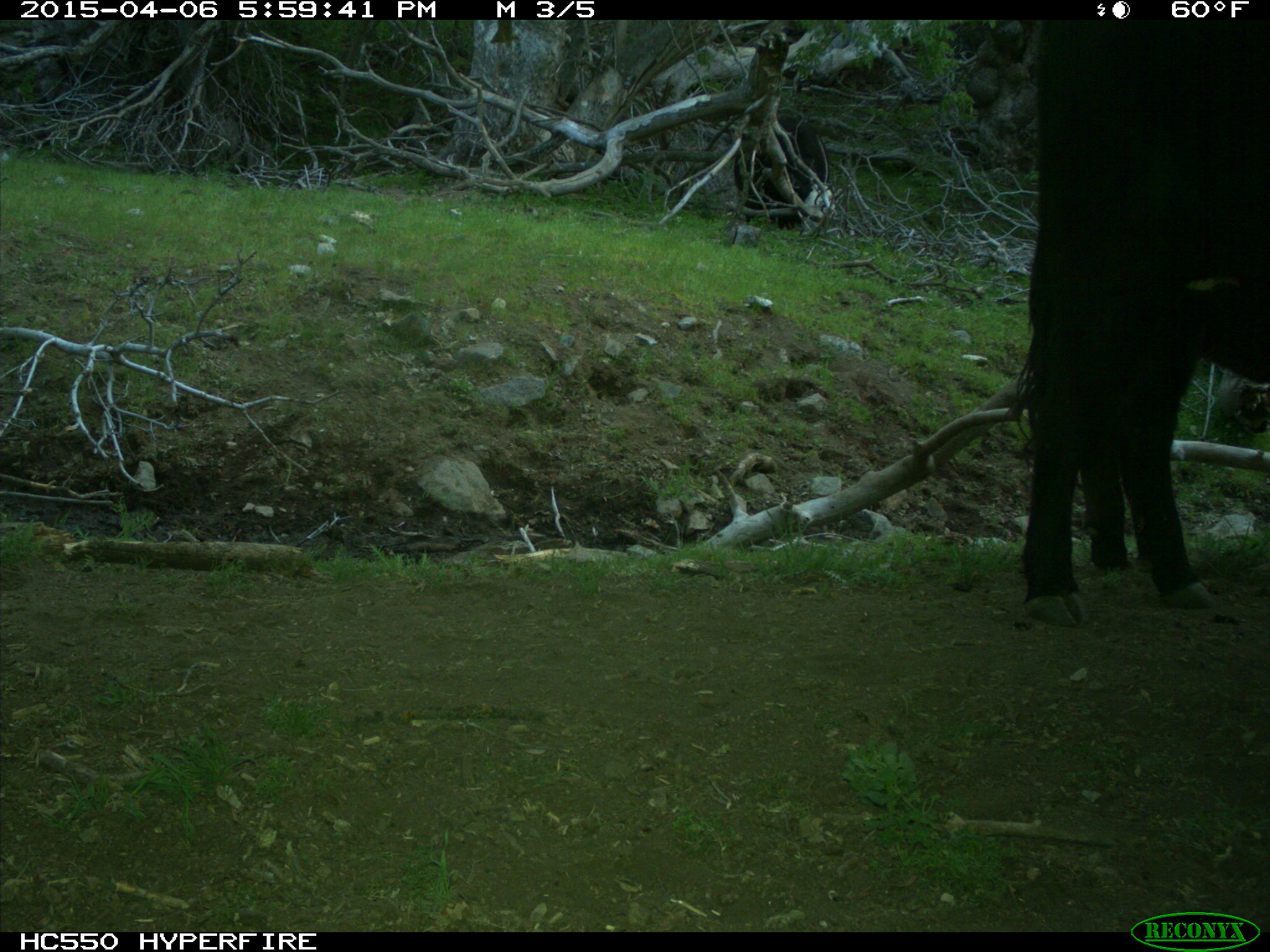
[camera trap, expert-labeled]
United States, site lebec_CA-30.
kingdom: Animalia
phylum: Chordata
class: Mammalia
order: Artiodactyla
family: Bovidae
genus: Bos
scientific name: Bos taurus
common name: domestic cow